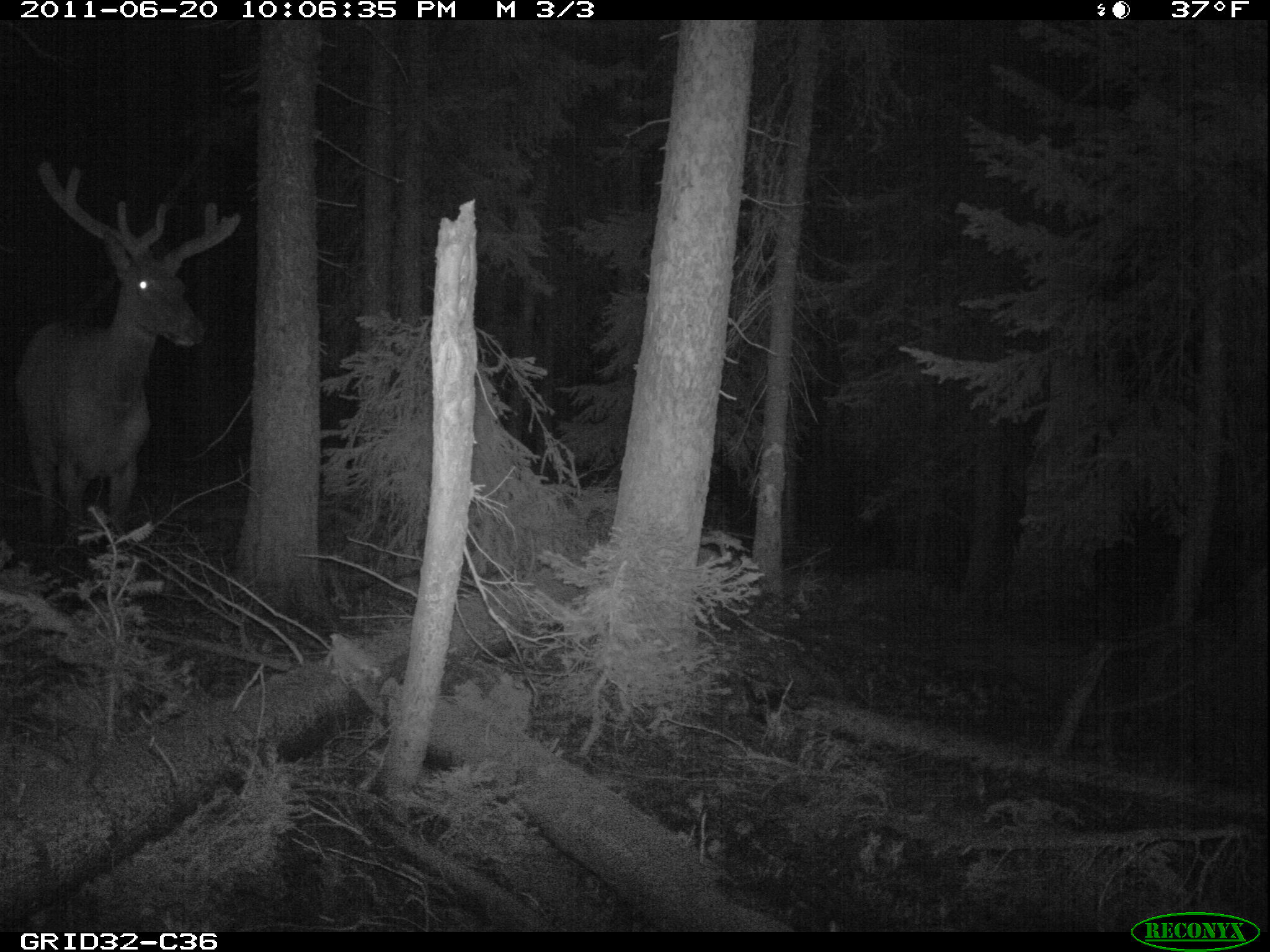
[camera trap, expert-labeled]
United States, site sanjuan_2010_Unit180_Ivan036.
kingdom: Animalia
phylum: Chordata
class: Mammalia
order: Artiodactyla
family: Cervidae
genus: Cervus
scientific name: Cervus elaphus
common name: red deer